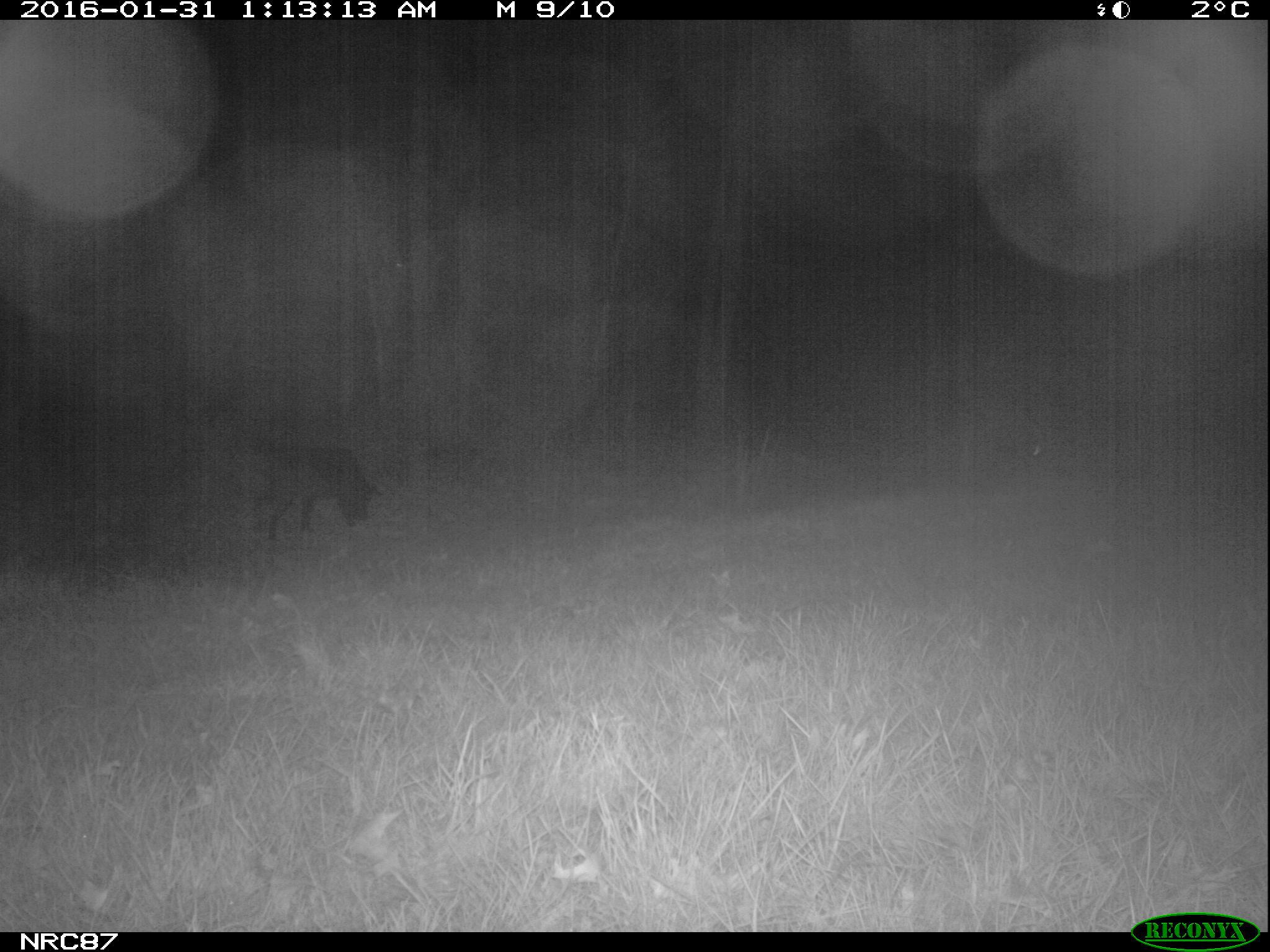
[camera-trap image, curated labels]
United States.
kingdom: Animalia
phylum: Chordata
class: Mammalia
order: Carnivora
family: Canidae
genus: Canis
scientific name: Canis familiaris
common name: domestic dog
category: Dog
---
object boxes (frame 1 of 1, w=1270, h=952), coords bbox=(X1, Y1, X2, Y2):
Dog: bbox=(217, 427, 391, 545)